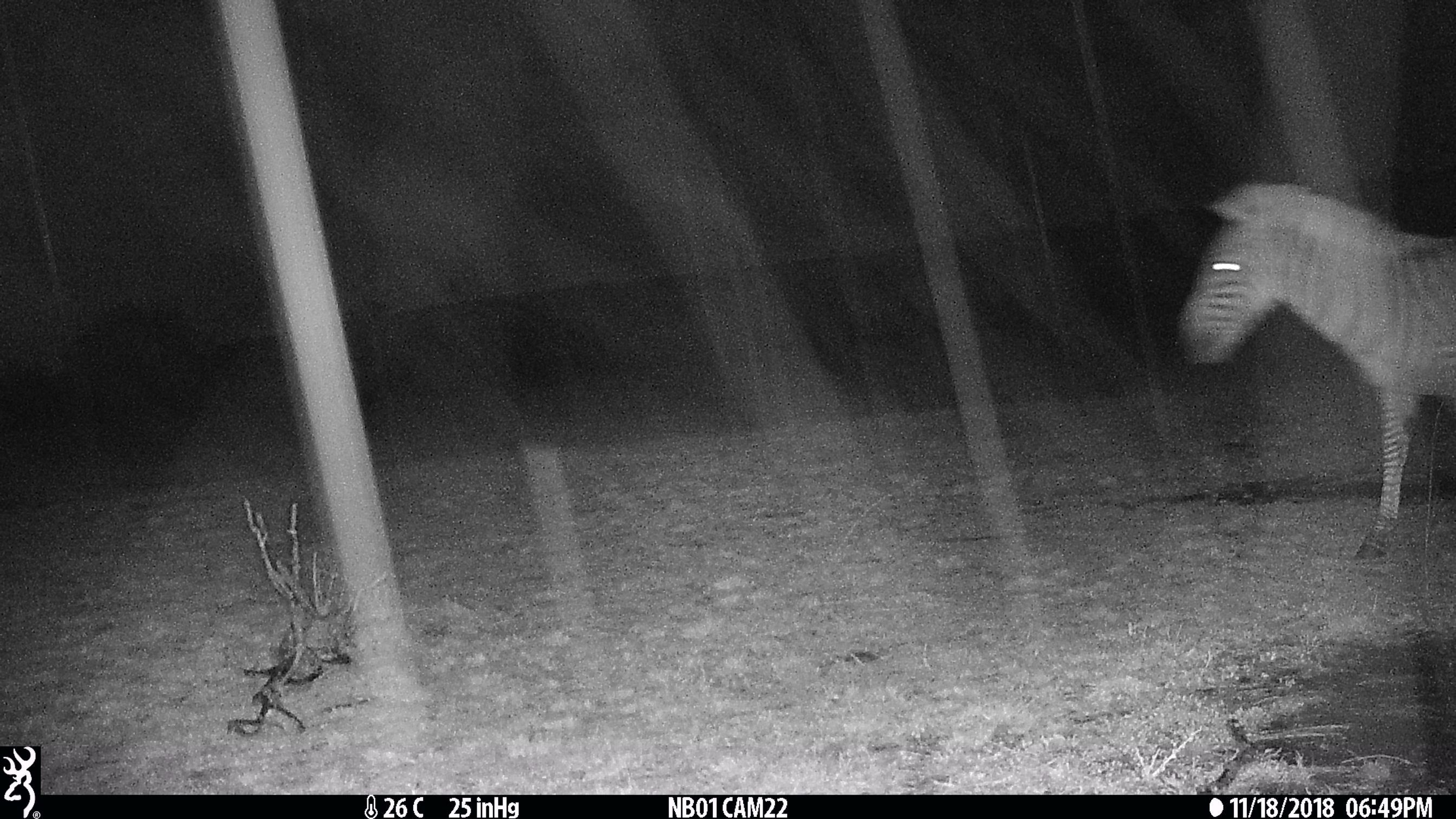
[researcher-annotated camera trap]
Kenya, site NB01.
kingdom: Animalia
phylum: Chordata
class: Mammalia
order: Perissodactyla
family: Equidae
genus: Equus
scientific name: Equus quagga burchellii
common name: burchell's zebra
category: zebra